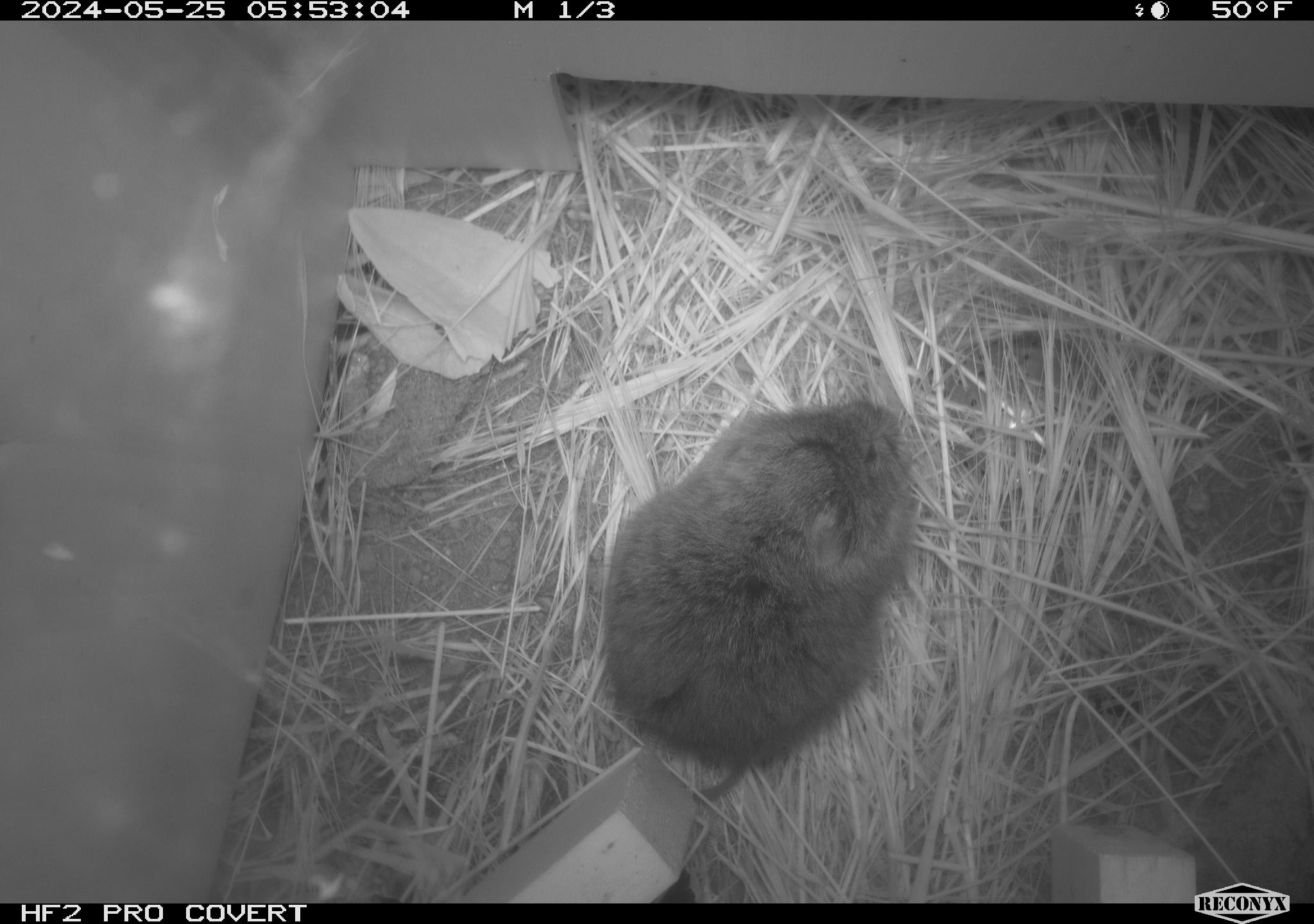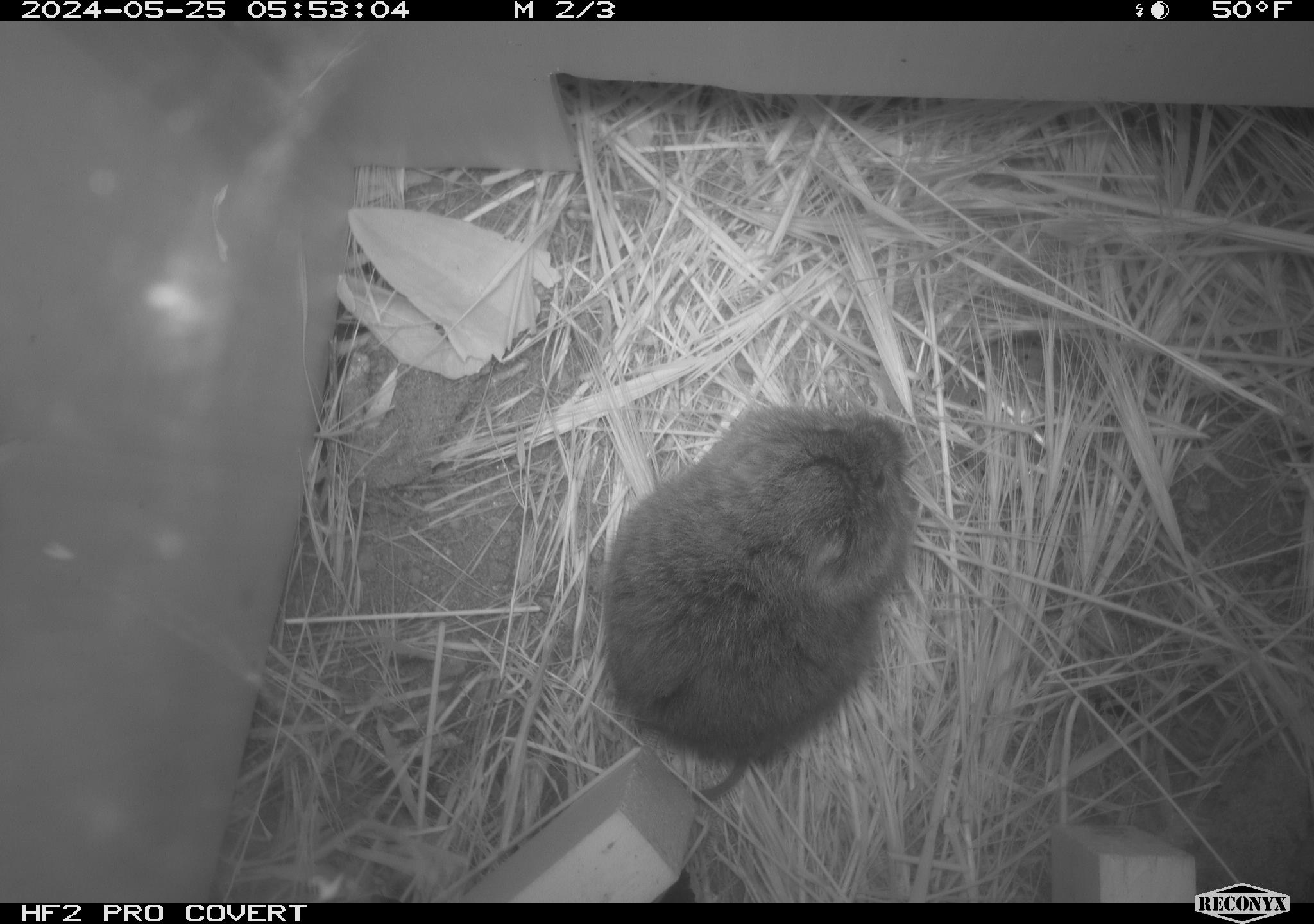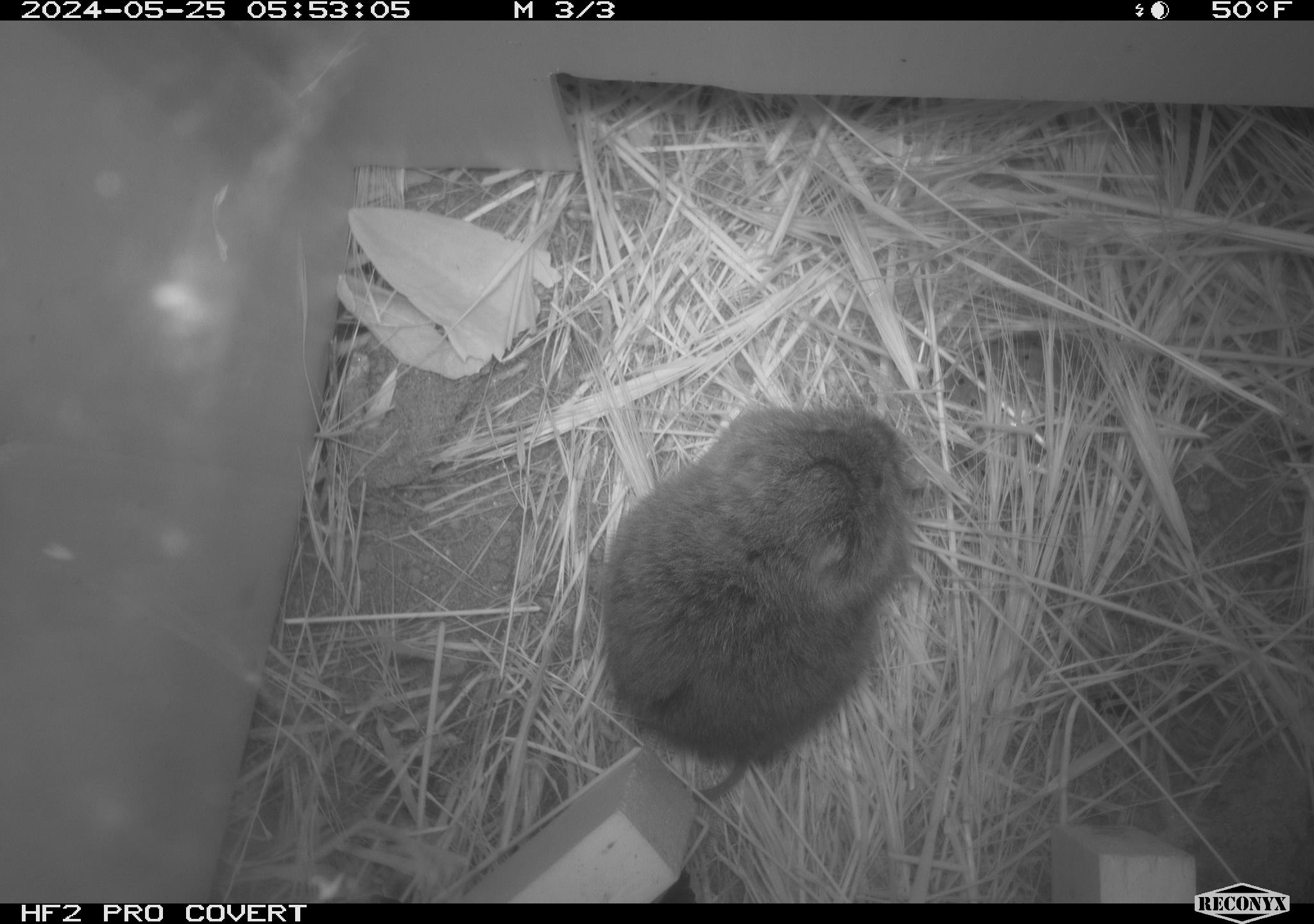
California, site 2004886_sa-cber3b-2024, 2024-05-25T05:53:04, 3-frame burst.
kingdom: Animalia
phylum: Chordata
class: Mammalia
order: Rodentia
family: Cricetidae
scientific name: Arvicolinae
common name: voles, lemmings, and muskrats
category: arvicolinae subfamily